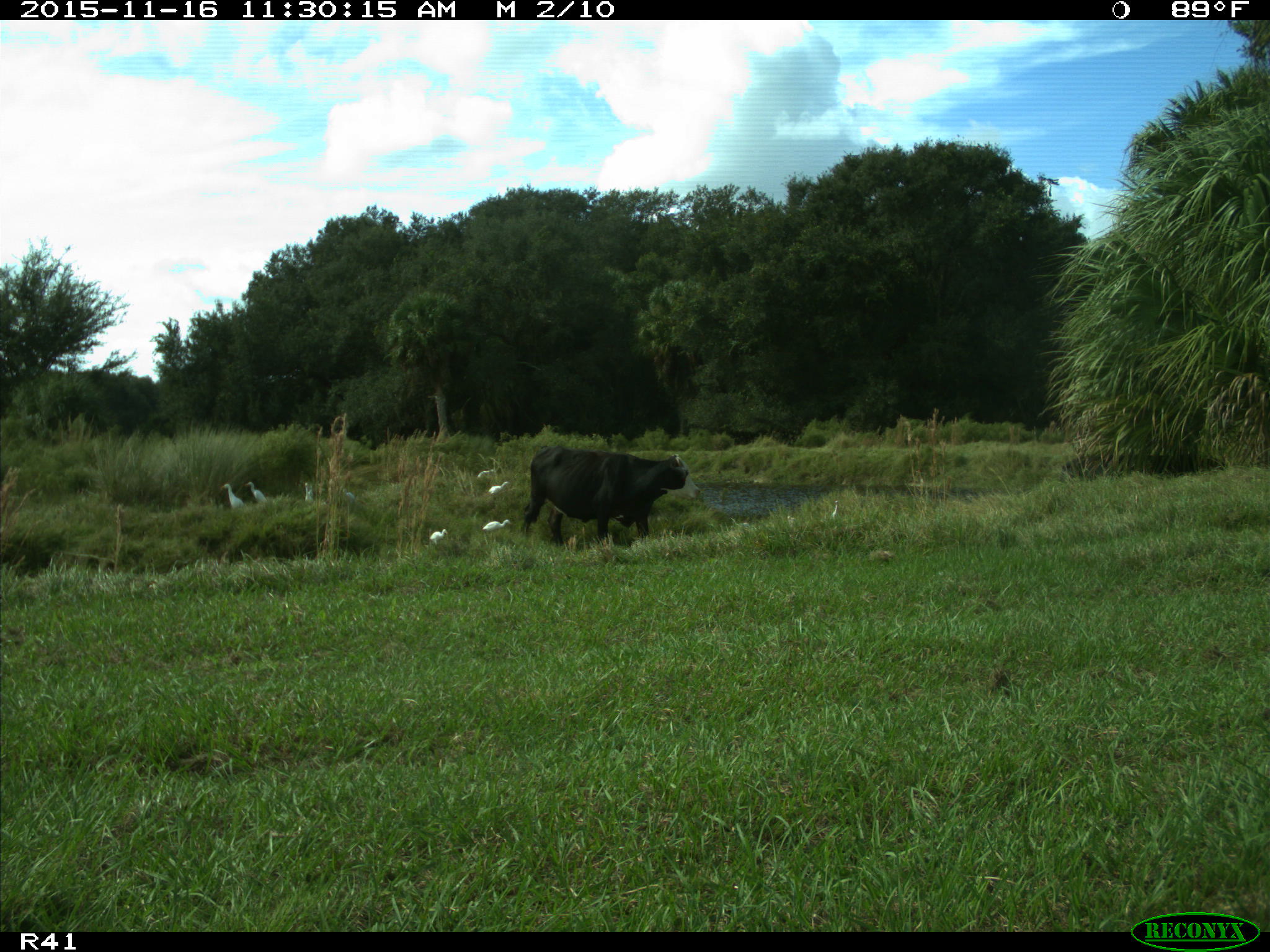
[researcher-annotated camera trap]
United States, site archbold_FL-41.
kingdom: Animalia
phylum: Chordata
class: Mammalia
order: Artiodactyla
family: Bovidae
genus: Bos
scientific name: Bos taurus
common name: domestic cow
Bos taurus (domestic cow).